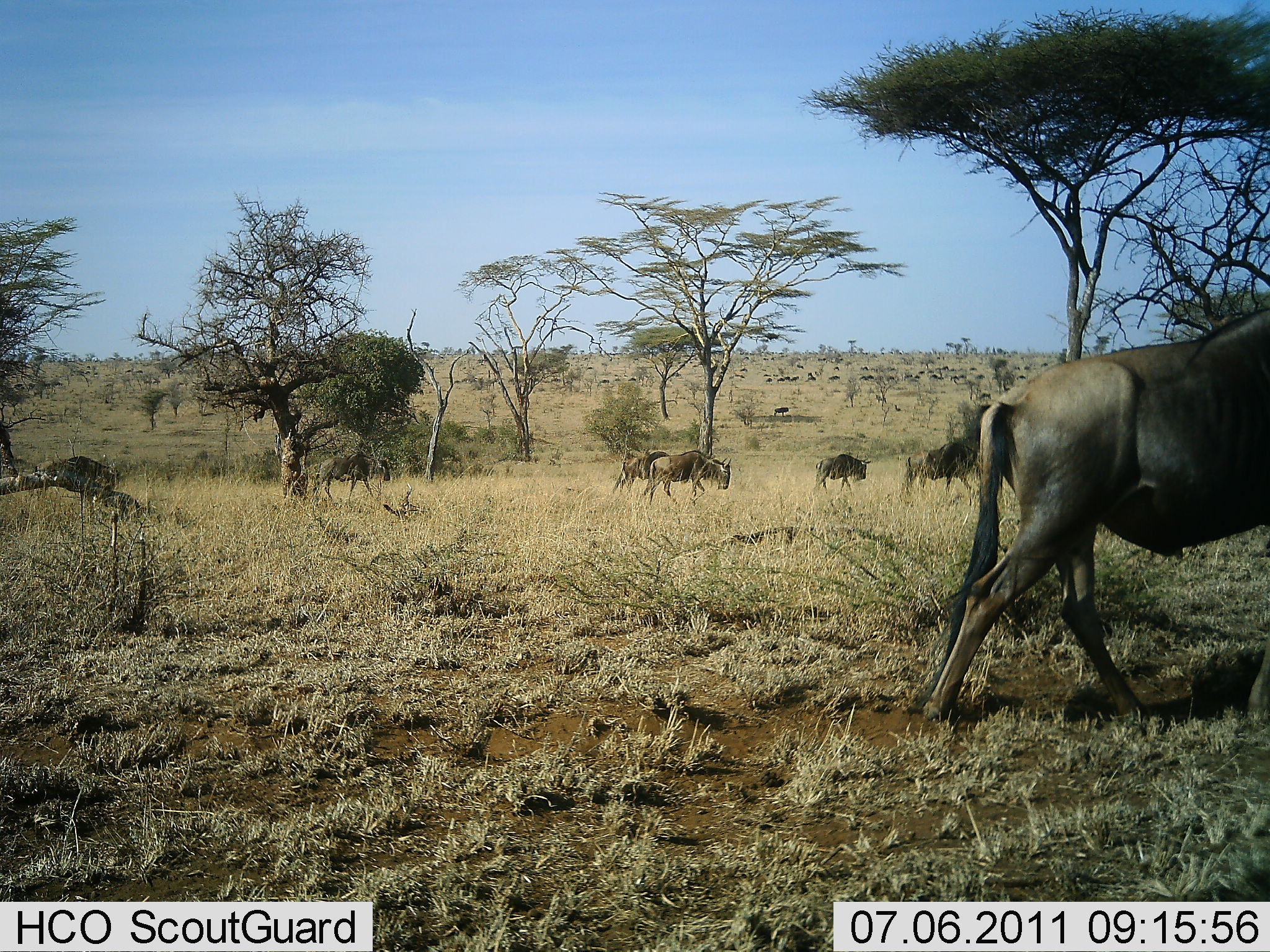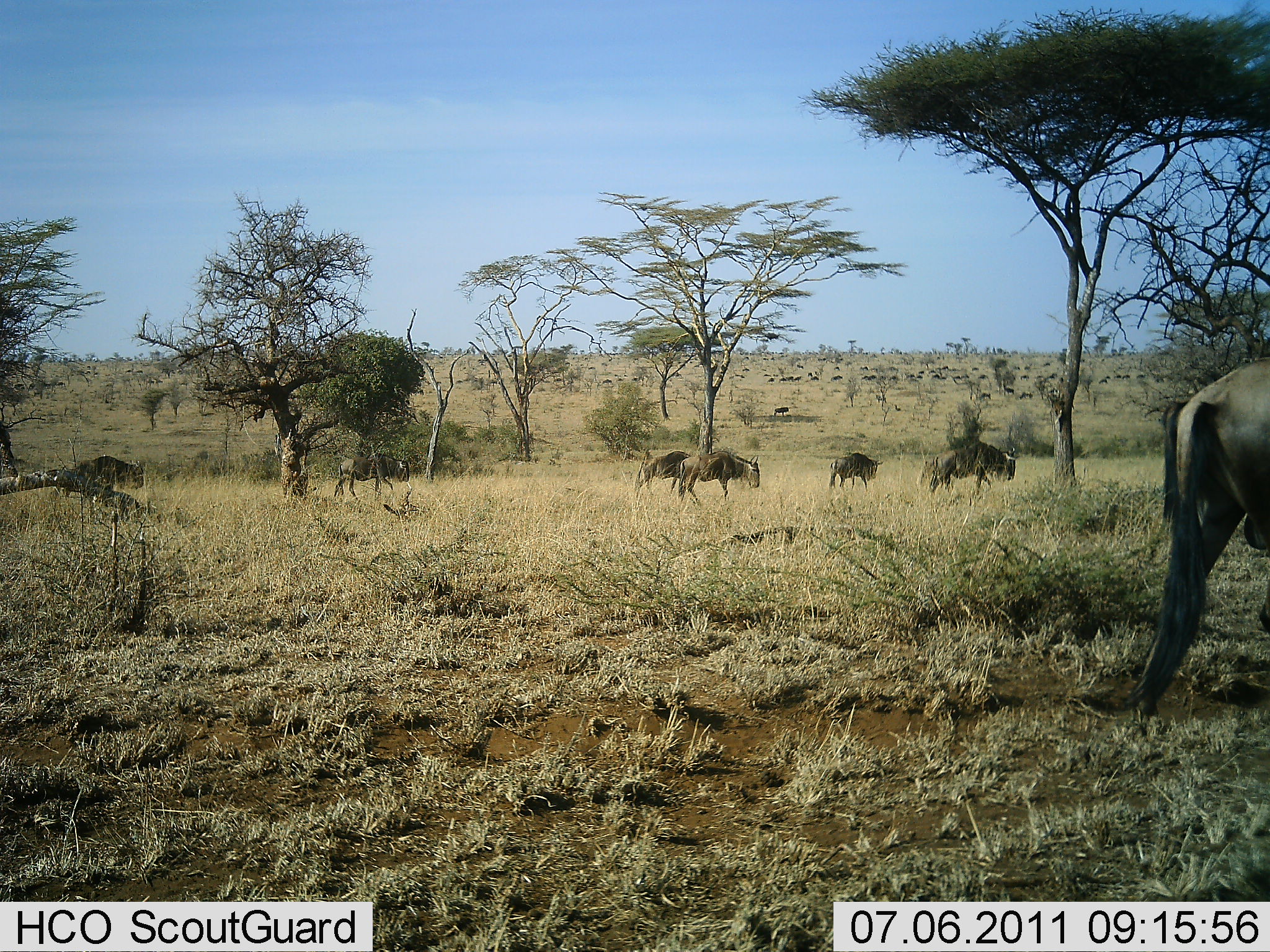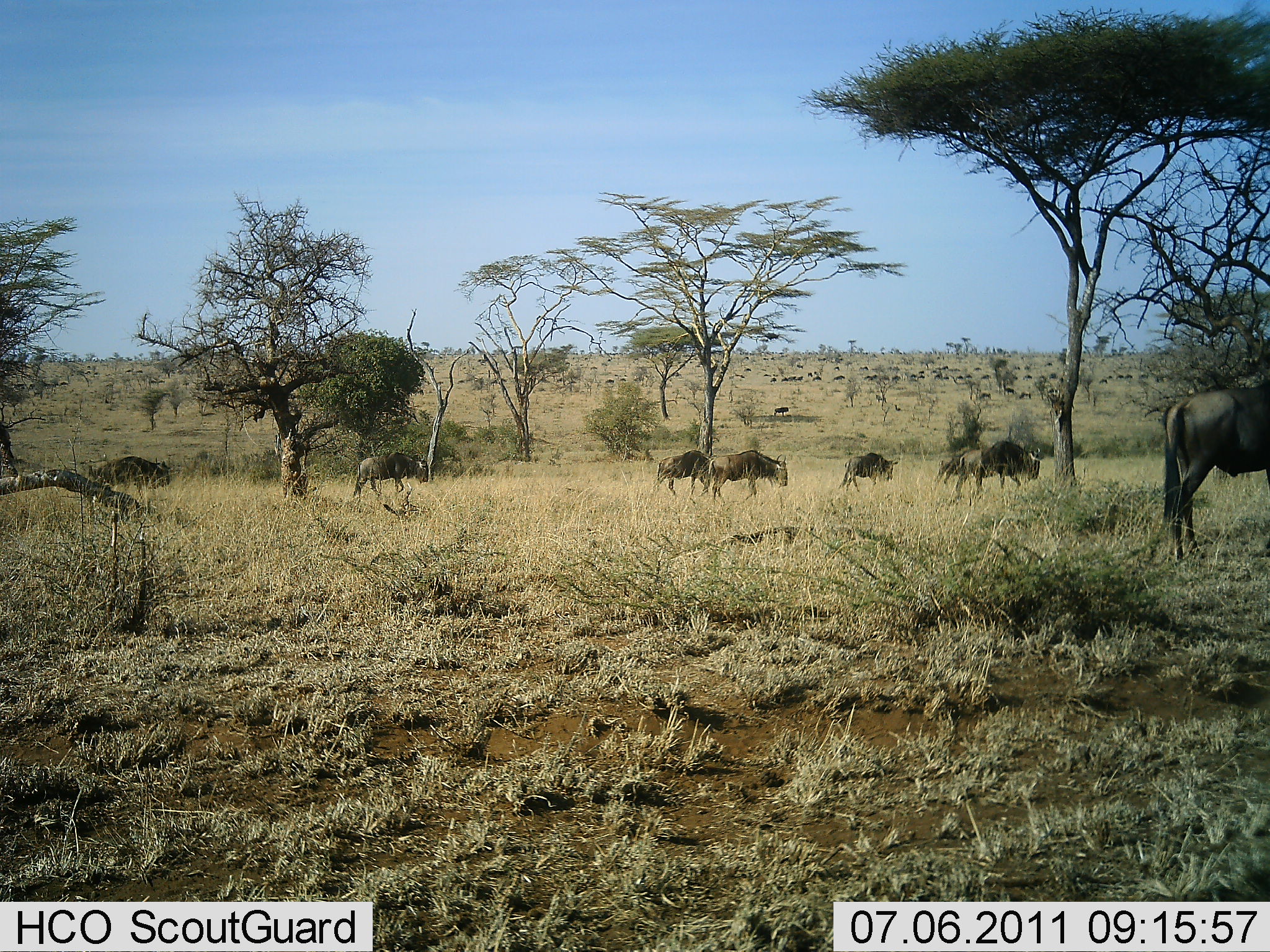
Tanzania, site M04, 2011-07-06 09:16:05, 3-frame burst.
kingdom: Animalia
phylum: Chordata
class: Mammalia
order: Artiodactyla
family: Bovidae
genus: Connochaetes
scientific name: Connochaetes taurinus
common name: blue wildebeest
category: wildebeest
Wildebeest (blue wildebeest) (Connochaetes taurinus), count 8. Behavior (volunteer vote fractions): standing 9%, resting 9%, moving 100%, interacting 0%. Young present (vote fraction): 0%. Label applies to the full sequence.